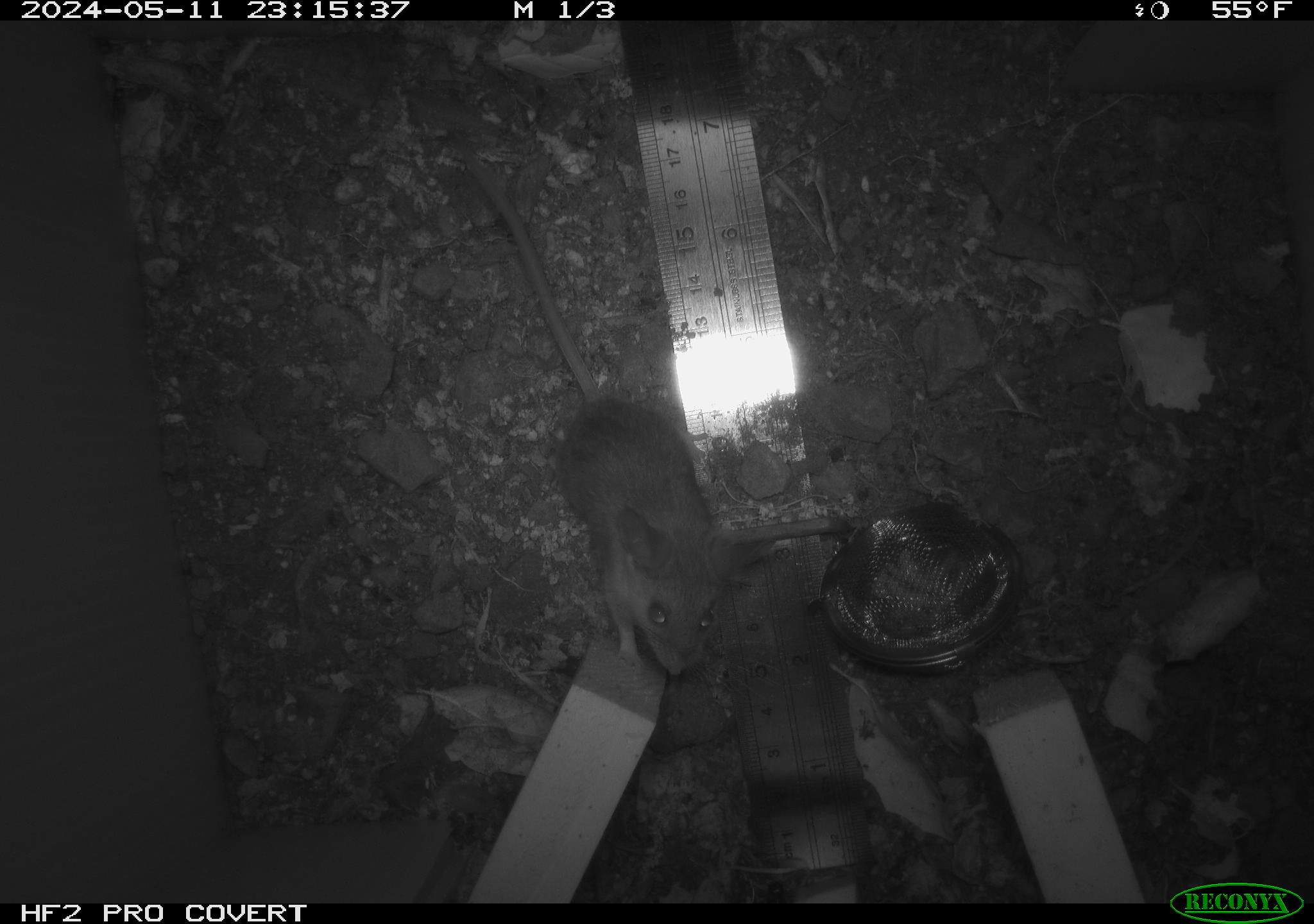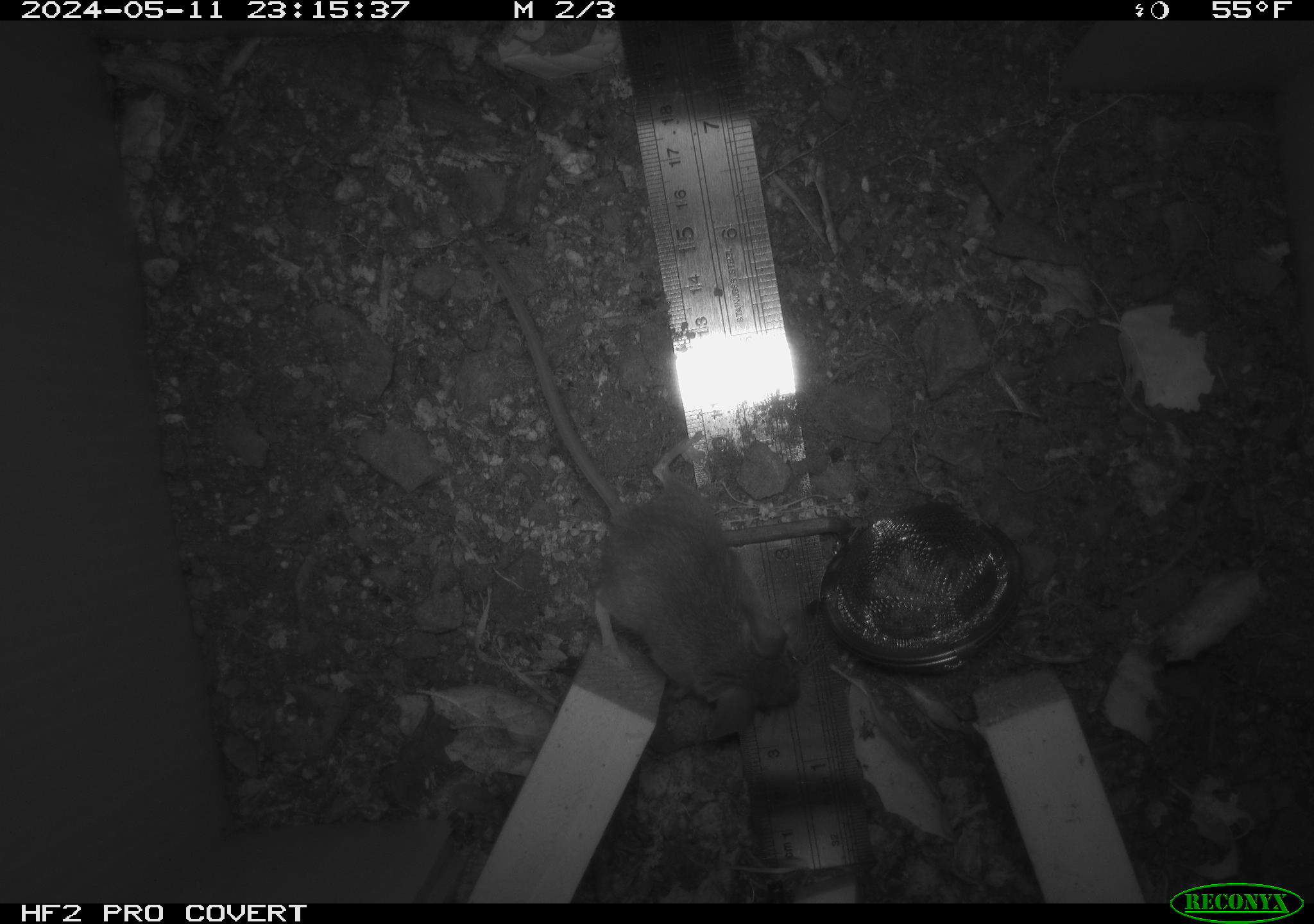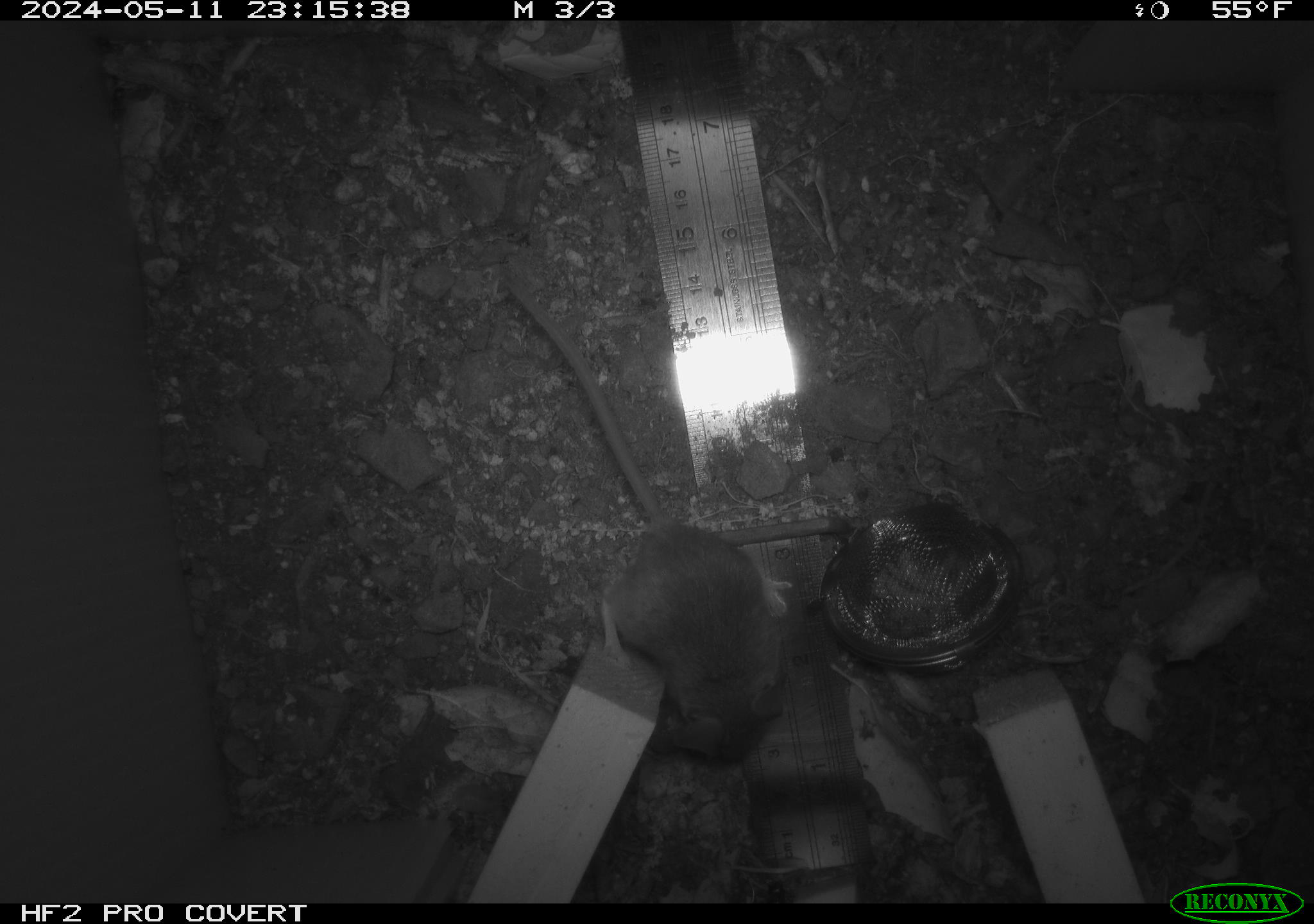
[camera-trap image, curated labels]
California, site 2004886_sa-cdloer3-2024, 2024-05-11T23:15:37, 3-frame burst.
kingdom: Animalia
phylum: Chordata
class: Mammalia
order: Rodentia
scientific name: Rodentia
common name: mouse species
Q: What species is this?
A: Mouse species (Rodentia).